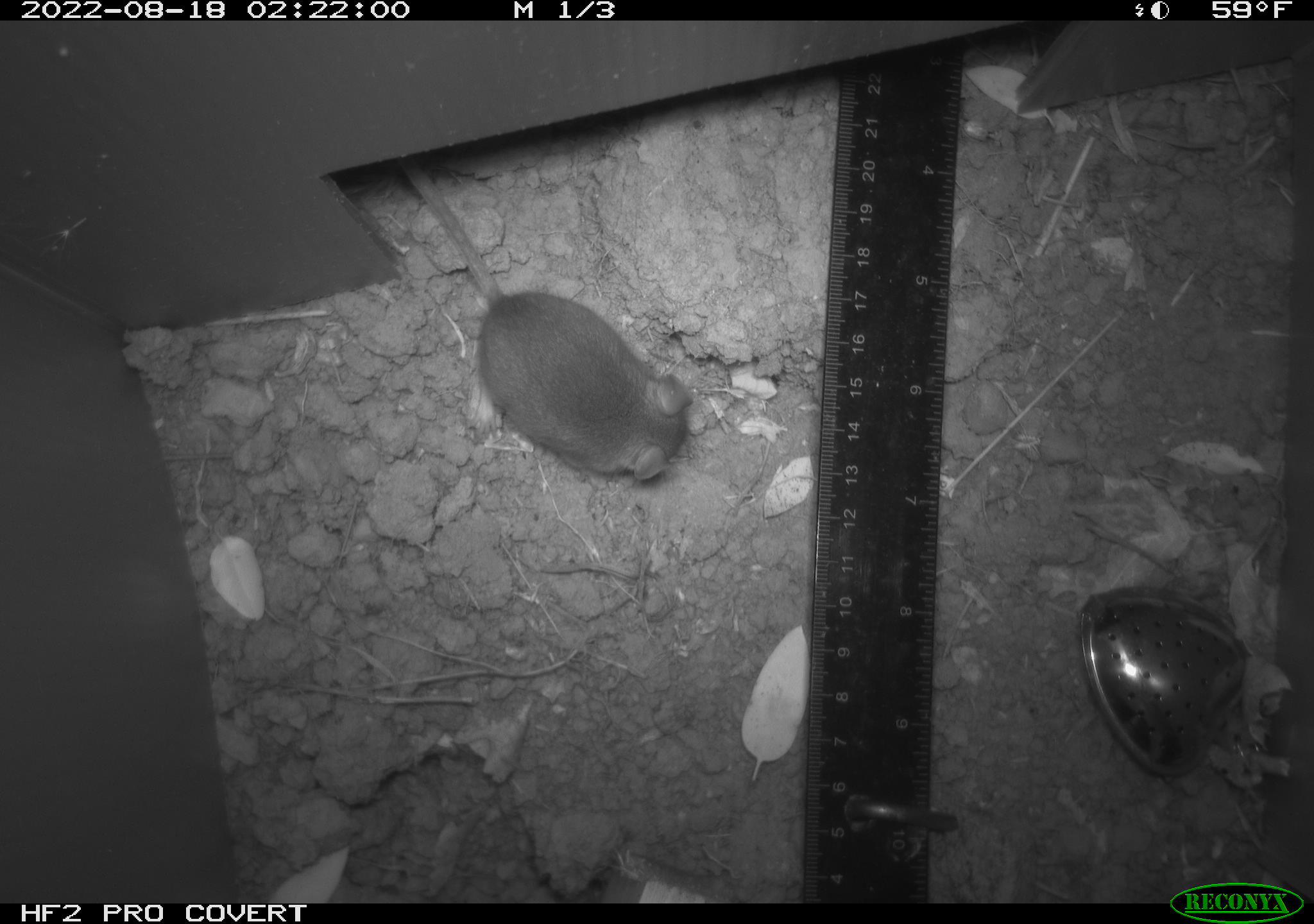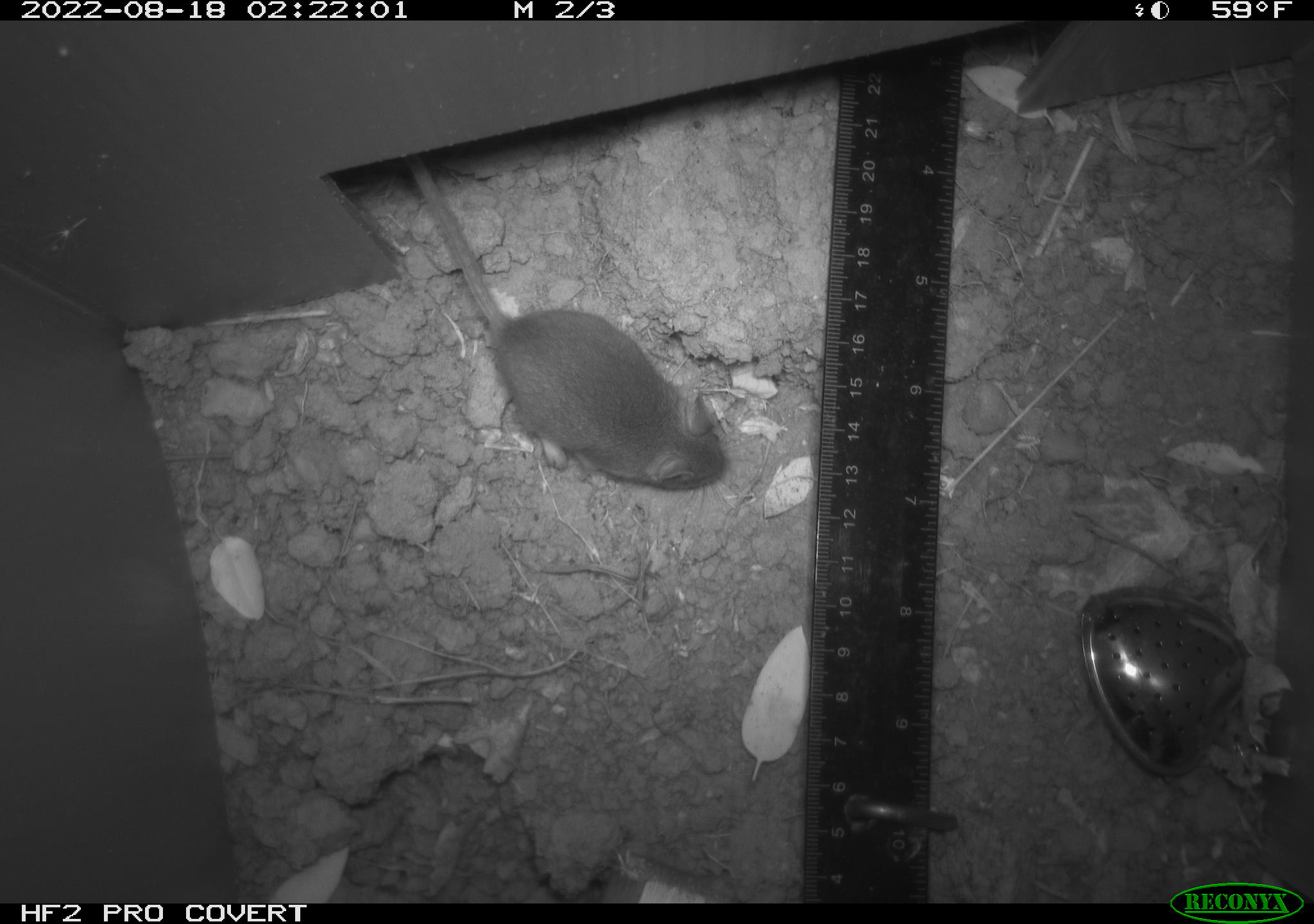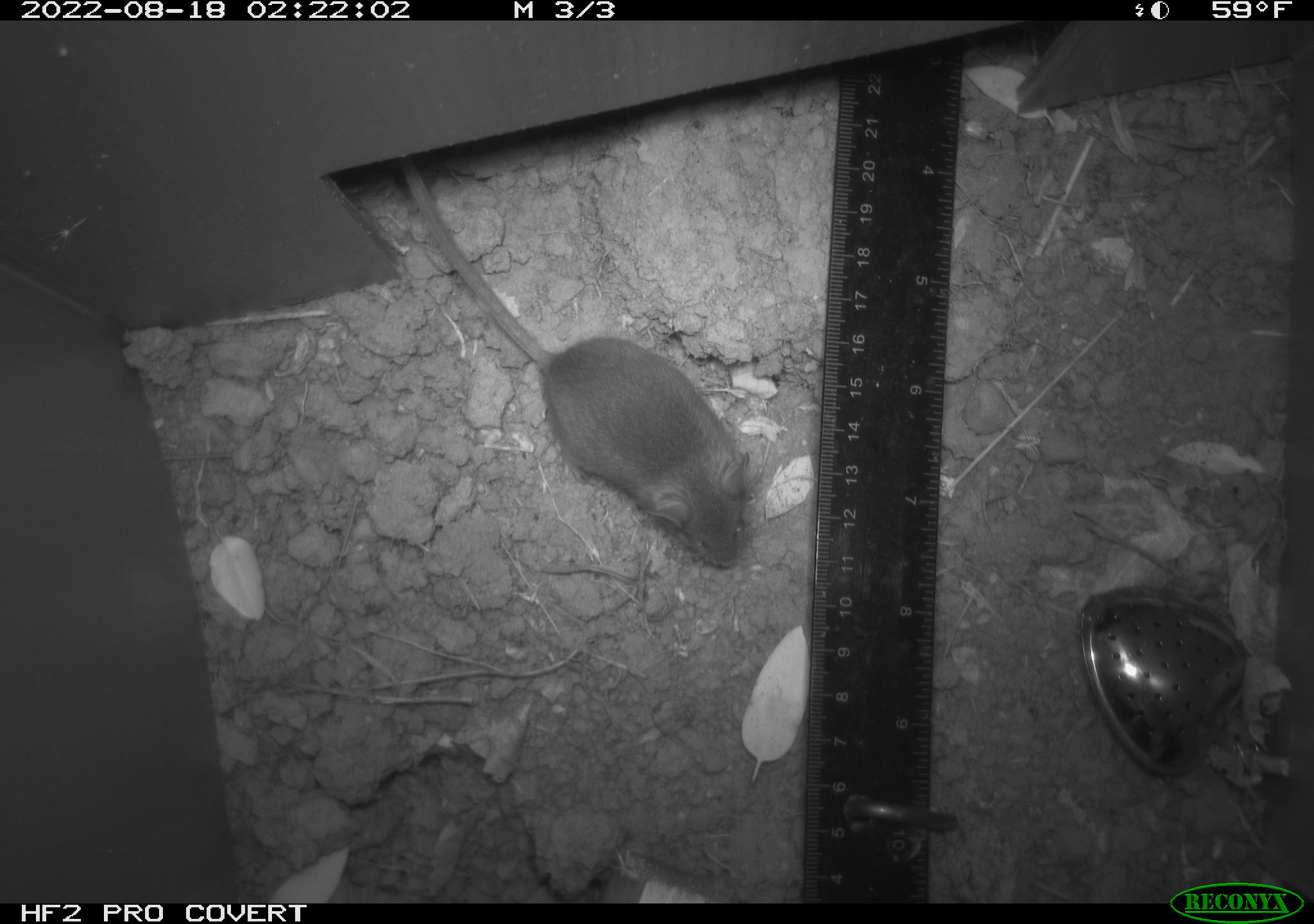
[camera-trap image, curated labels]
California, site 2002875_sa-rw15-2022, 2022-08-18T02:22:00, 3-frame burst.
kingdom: Animalia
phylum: Chordata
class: Mammalia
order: Rodentia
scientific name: Rodentia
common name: mouse species